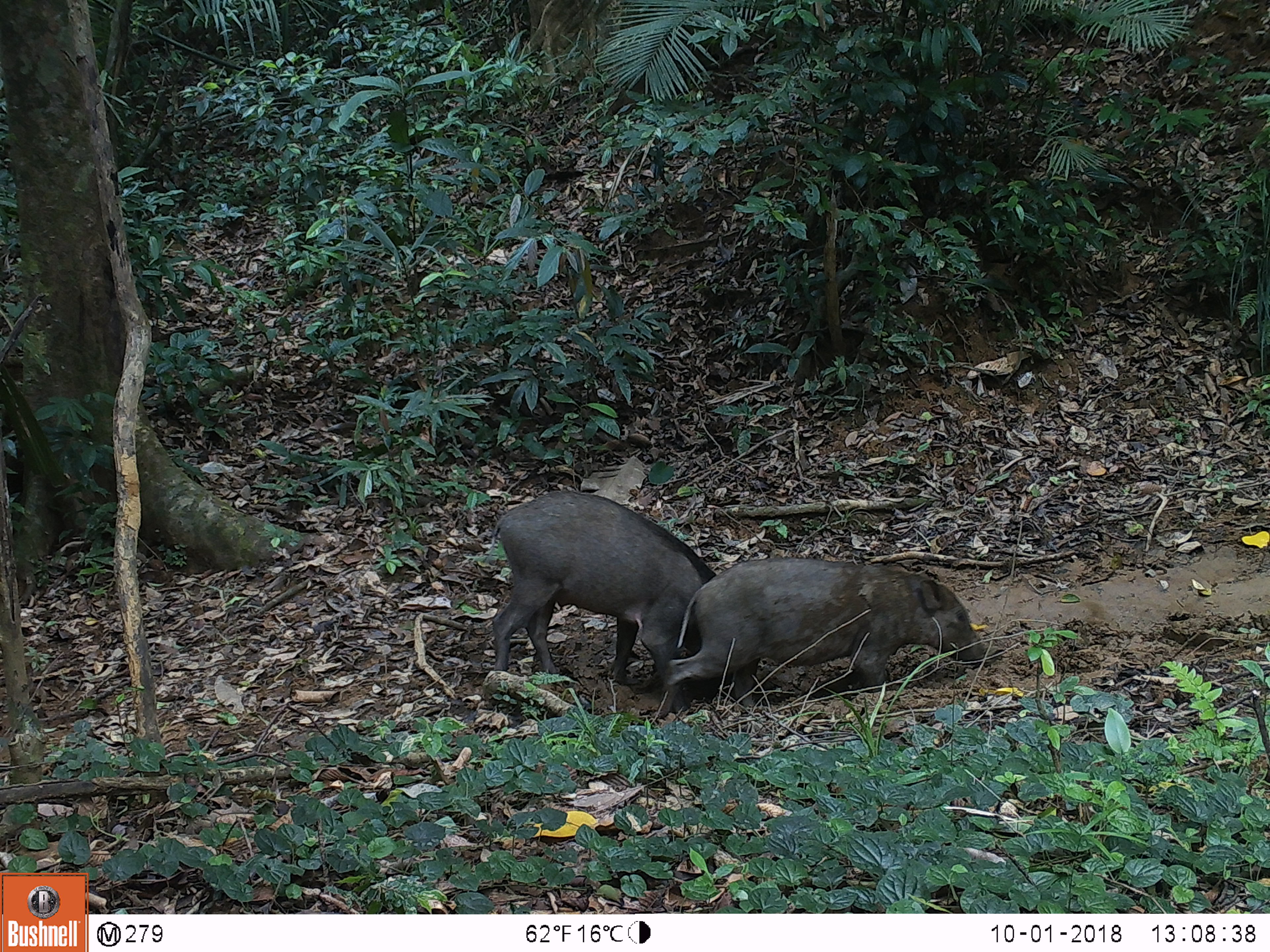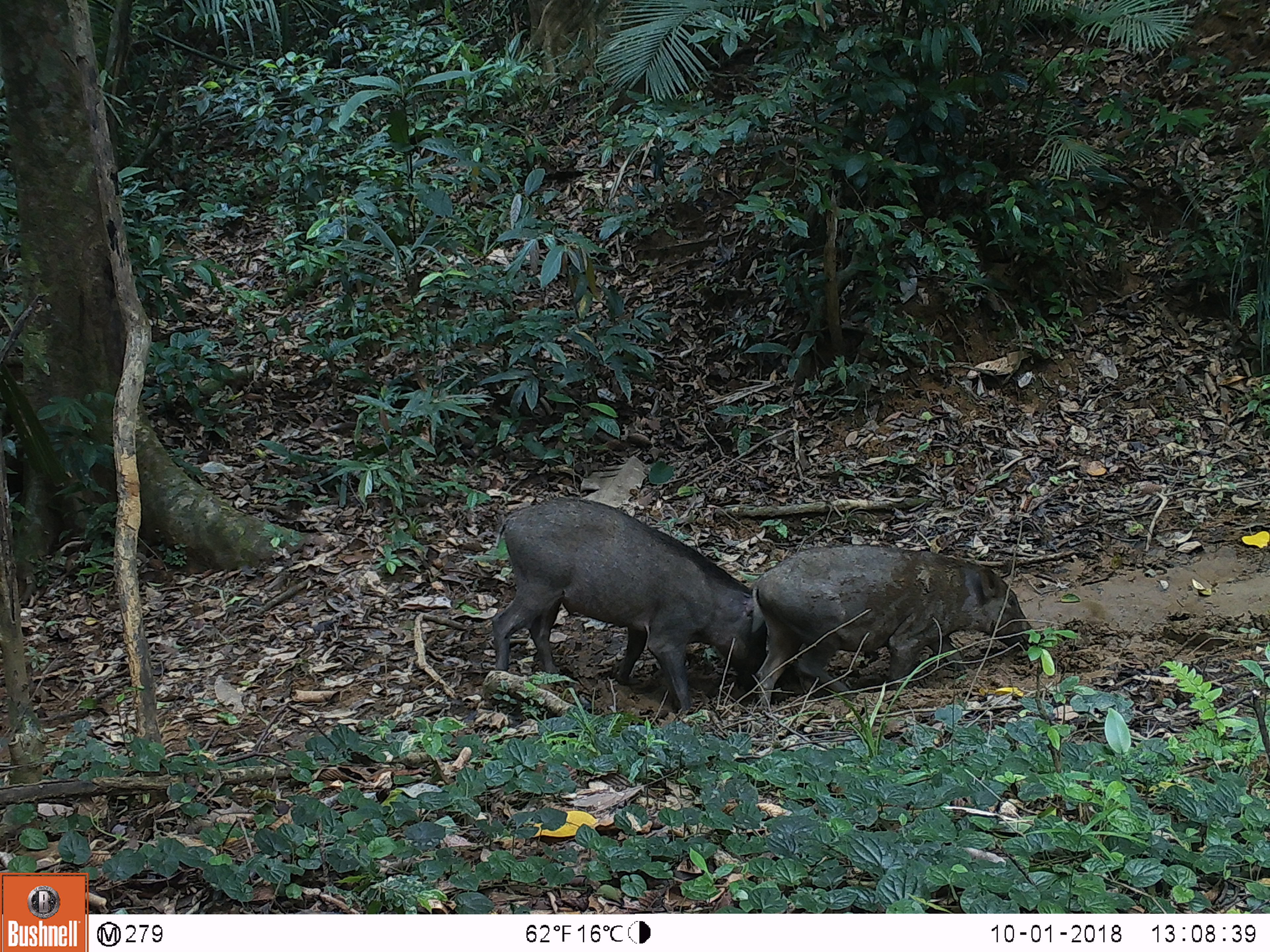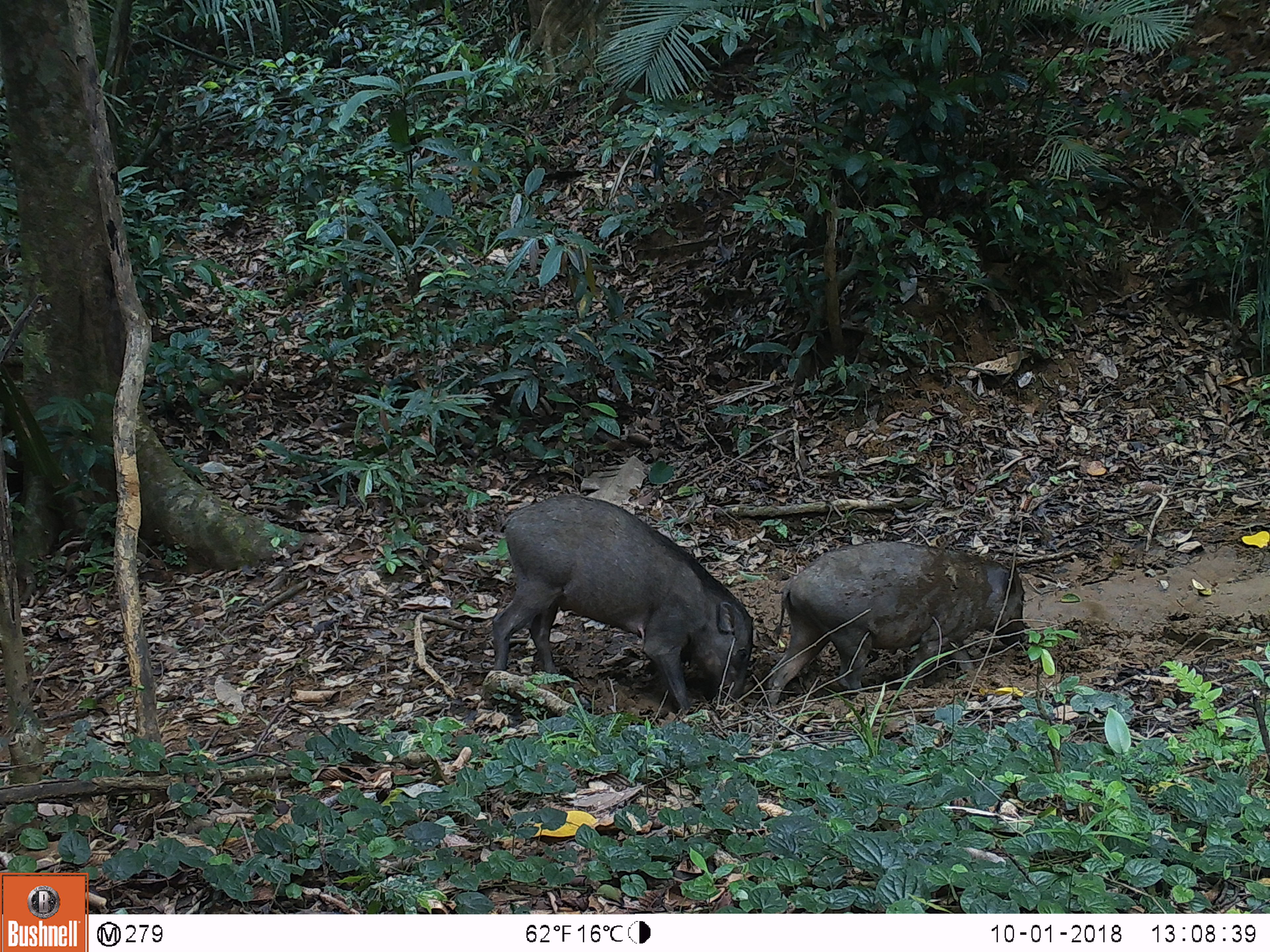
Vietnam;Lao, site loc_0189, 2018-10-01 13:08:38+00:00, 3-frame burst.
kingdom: Animalia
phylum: Chordata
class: Mammalia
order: Artiodactyla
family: Suidae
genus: Sus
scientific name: Sus scrofa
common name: eurasian wild pig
Eurasian wild pig (Sus scrofa). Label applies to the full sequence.